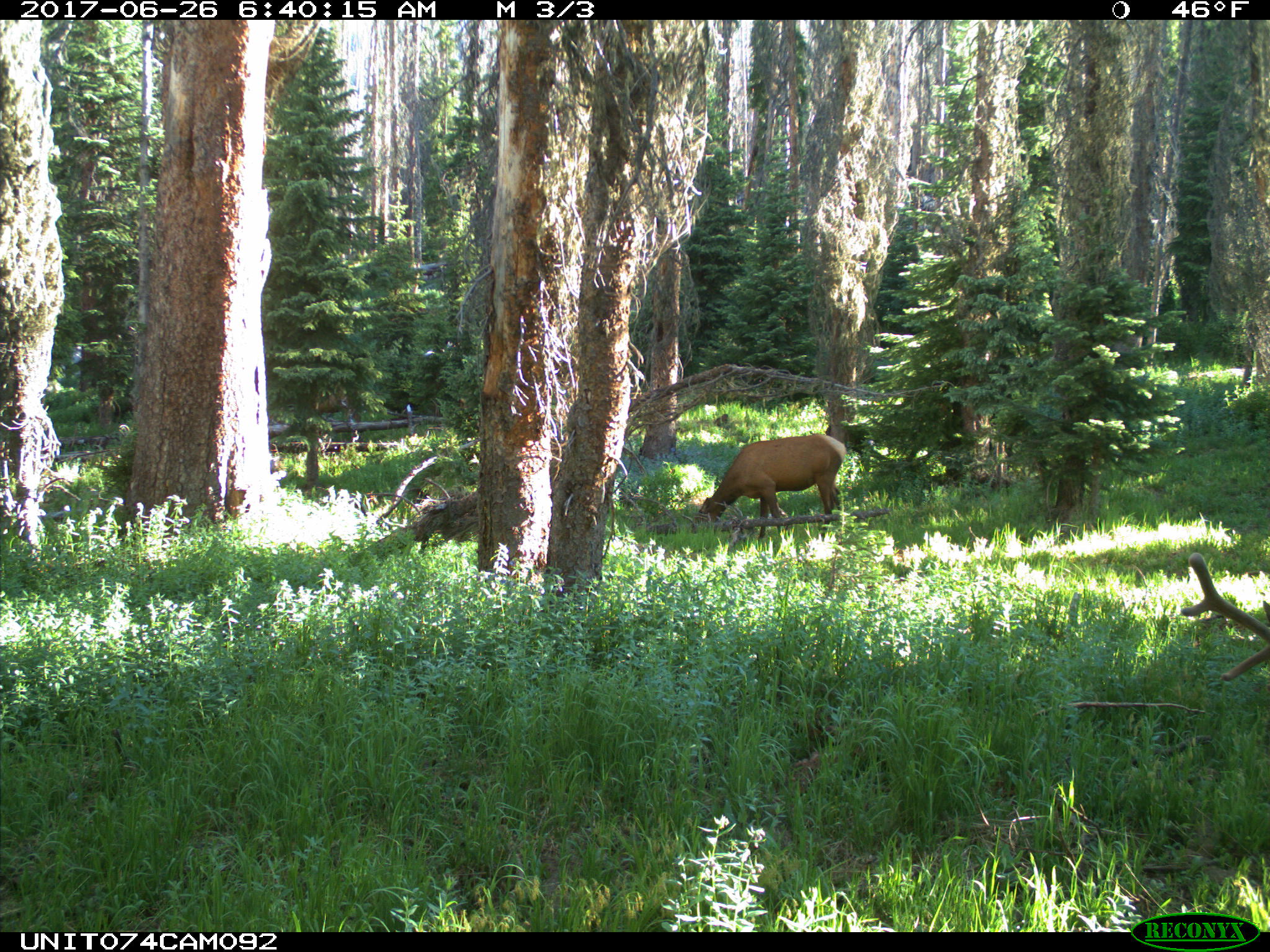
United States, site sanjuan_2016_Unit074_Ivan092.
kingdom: Animalia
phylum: Chordata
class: Mammalia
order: Artiodactyla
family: Cervidae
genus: Cervus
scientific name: Cervus elaphus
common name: red deer